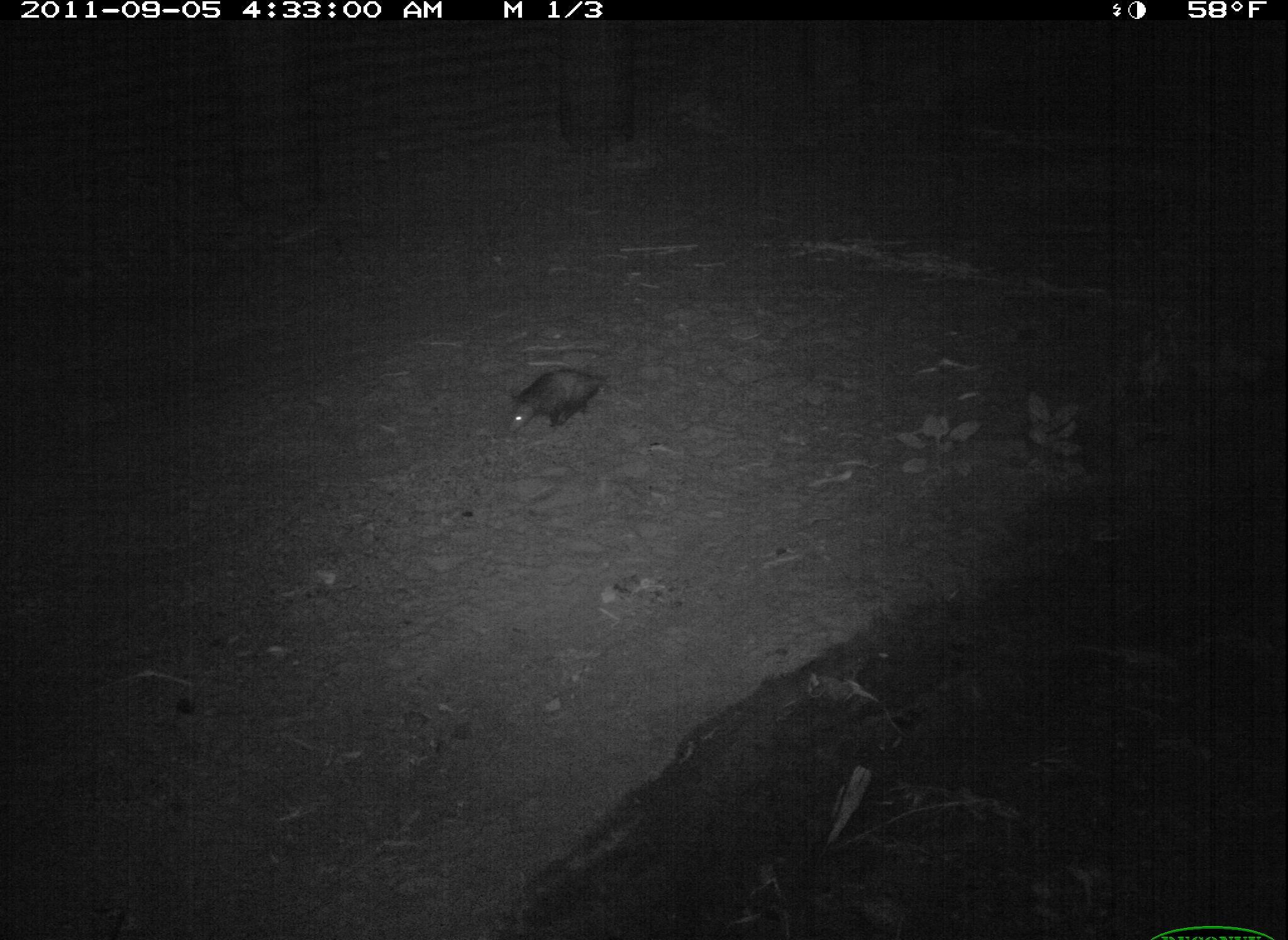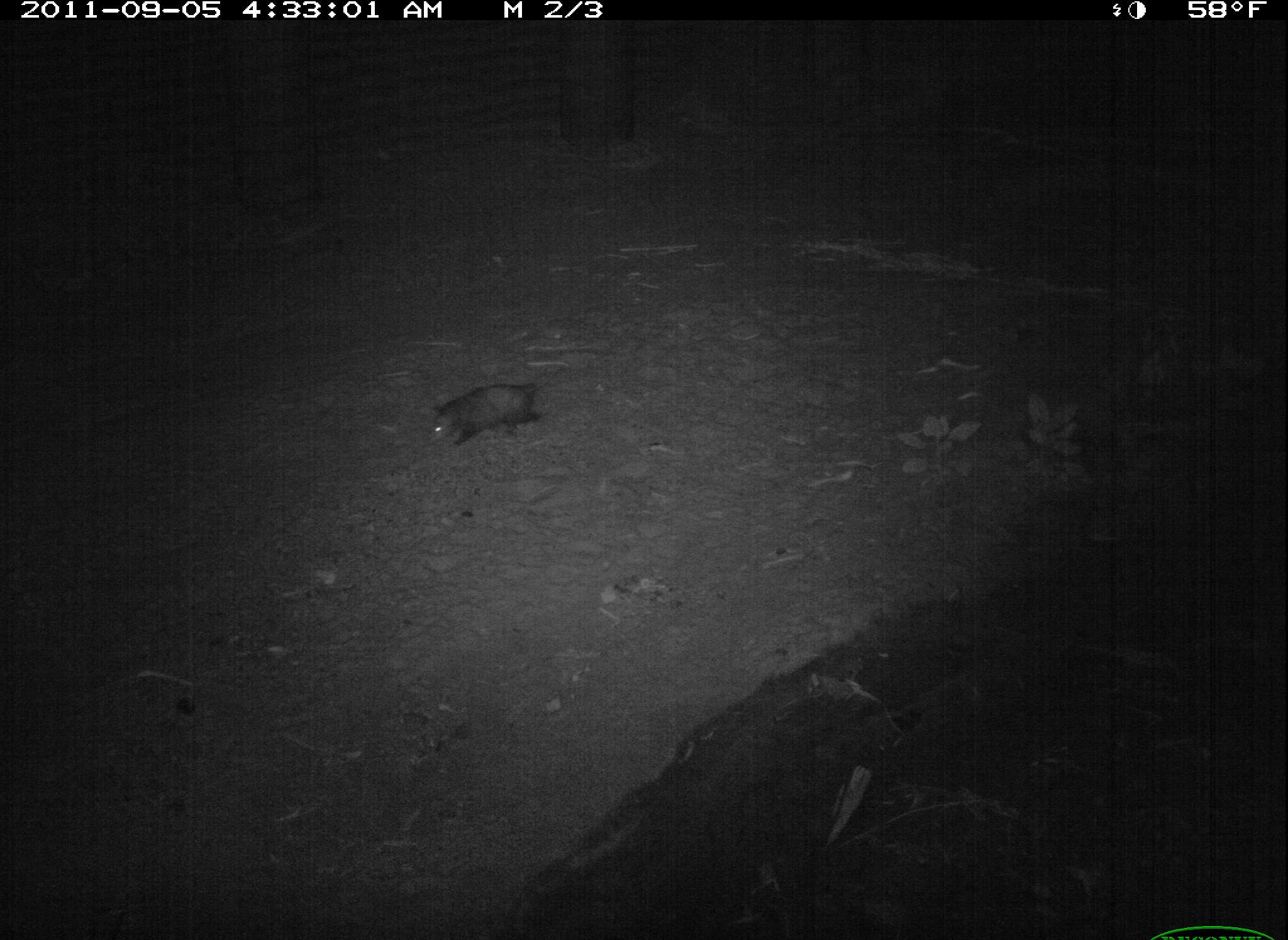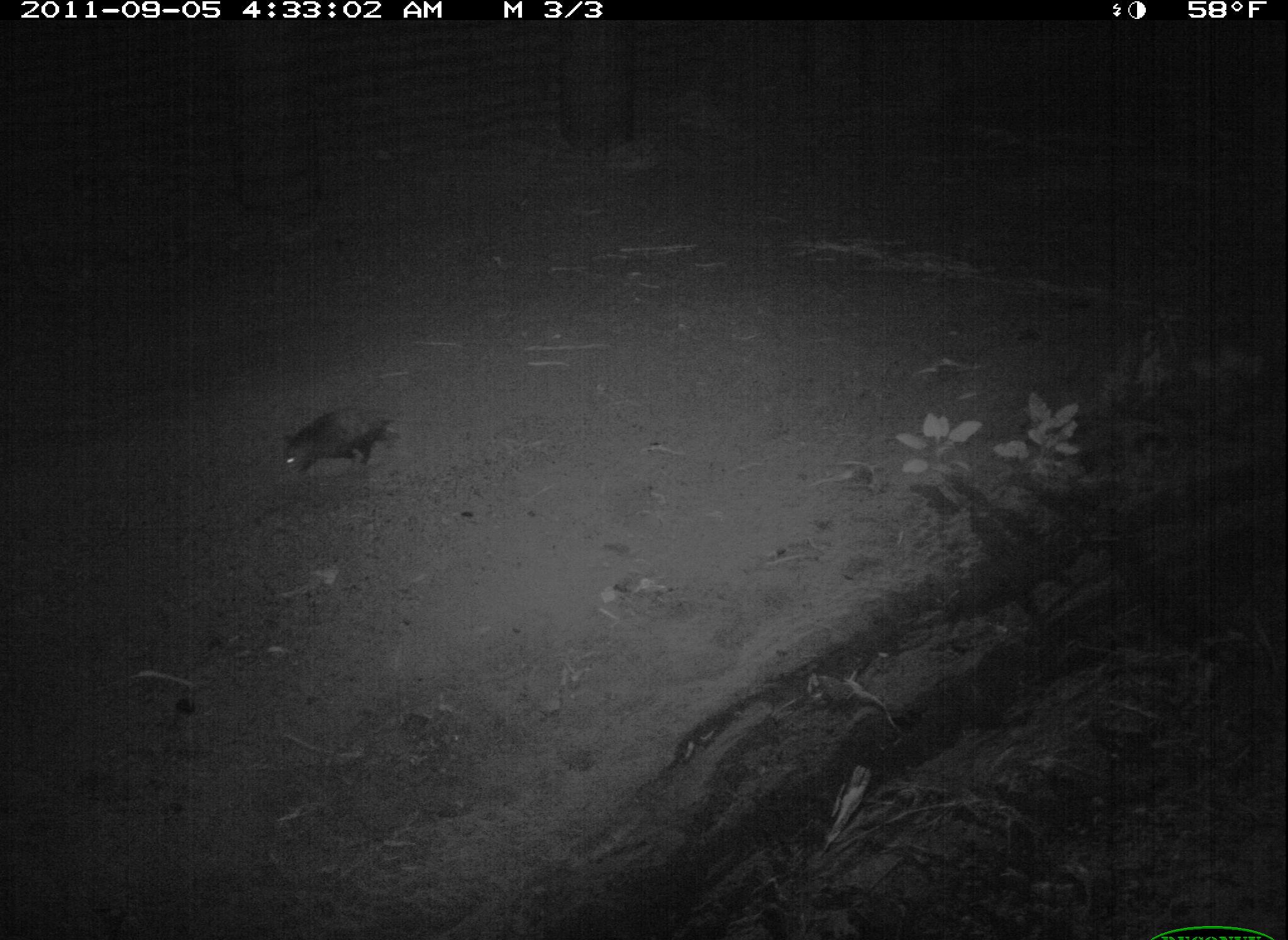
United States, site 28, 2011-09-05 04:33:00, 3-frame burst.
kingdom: Animalia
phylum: Chordata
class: Mammalia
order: Didelphimorphia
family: Didelphidae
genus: Didelphis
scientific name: Didelphis virginiana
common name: virginia opossum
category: opossum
Opossum (virginia opossum) (Didelphis virginiana).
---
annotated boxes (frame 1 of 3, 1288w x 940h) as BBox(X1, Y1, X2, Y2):
opossum: BBox(497, 350, 634, 453)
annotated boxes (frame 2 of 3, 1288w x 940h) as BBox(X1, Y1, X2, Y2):
opossum: BBox(425, 370, 560, 451)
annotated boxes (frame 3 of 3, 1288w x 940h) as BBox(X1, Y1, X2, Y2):
opossum: BBox(277, 390, 427, 486)